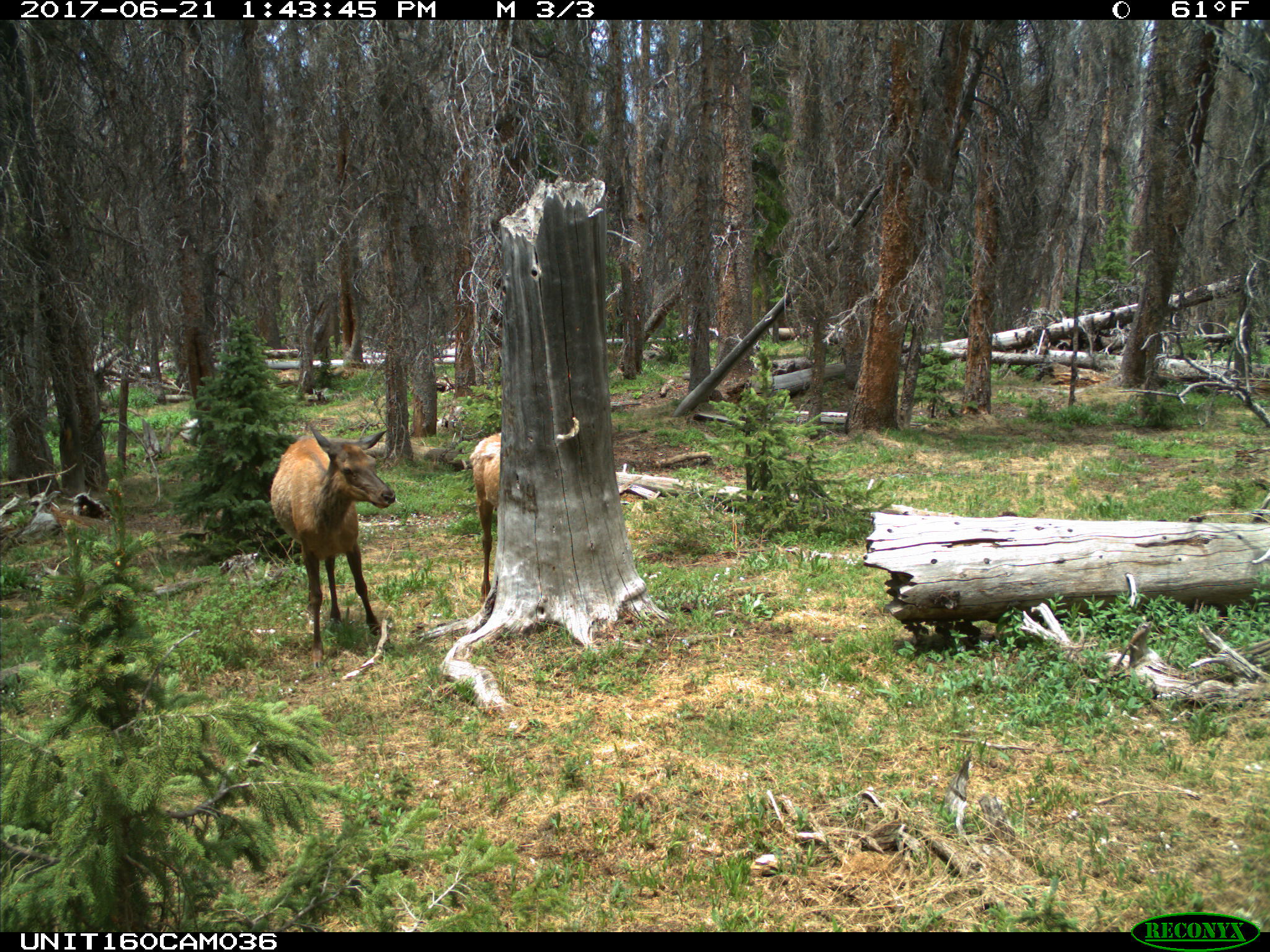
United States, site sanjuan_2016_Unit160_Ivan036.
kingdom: Animalia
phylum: Chordata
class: Mammalia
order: Artiodactyla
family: Cervidae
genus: Cervus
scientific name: Cervus elaphus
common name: red deer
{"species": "Cervus elaphus (red deer)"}